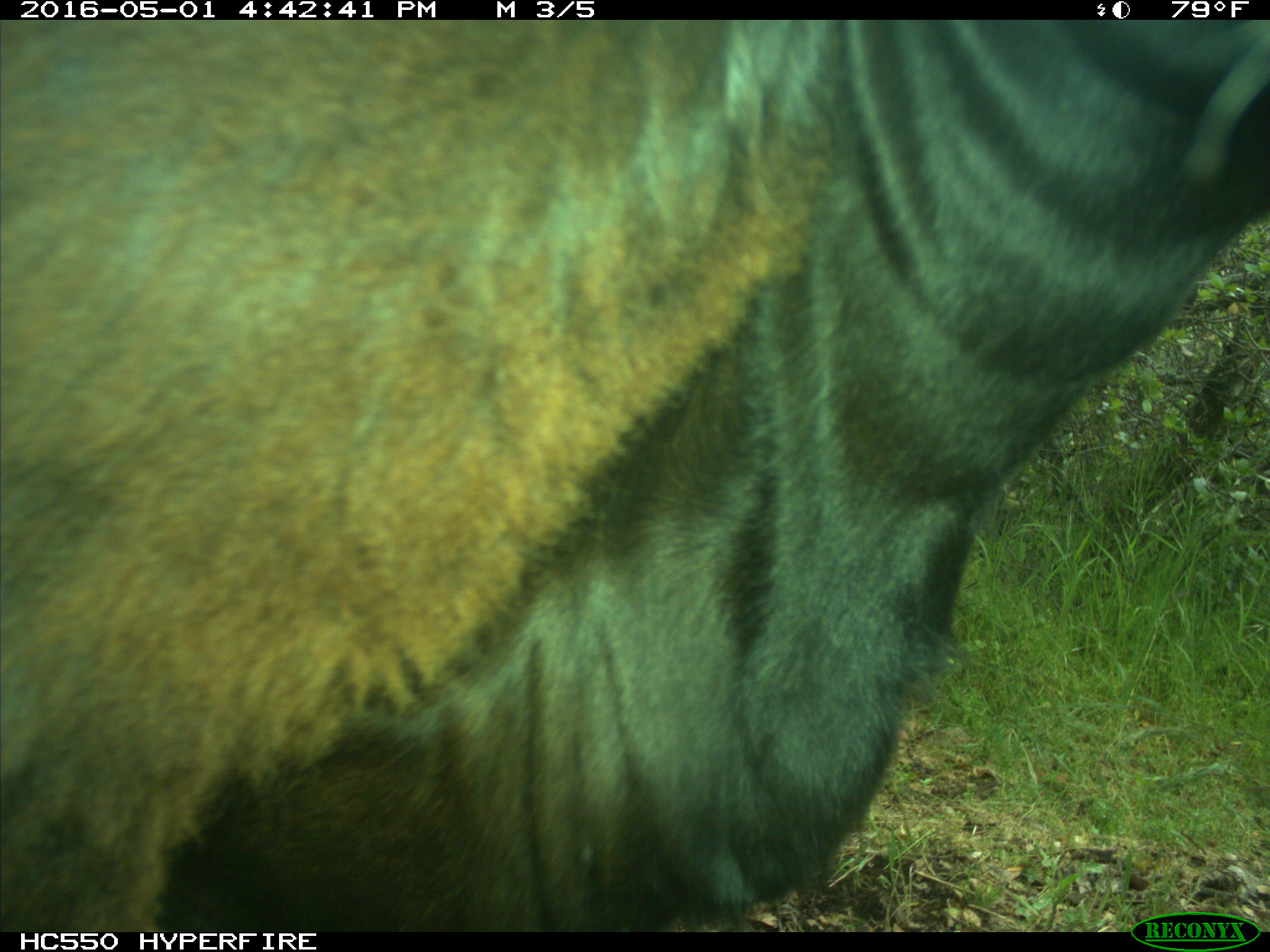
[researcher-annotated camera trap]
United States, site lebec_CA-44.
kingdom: Animalia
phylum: Chordata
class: Mammalia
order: Artiodactyla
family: Bovidae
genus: Bos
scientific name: Bos taurus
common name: domestic cow